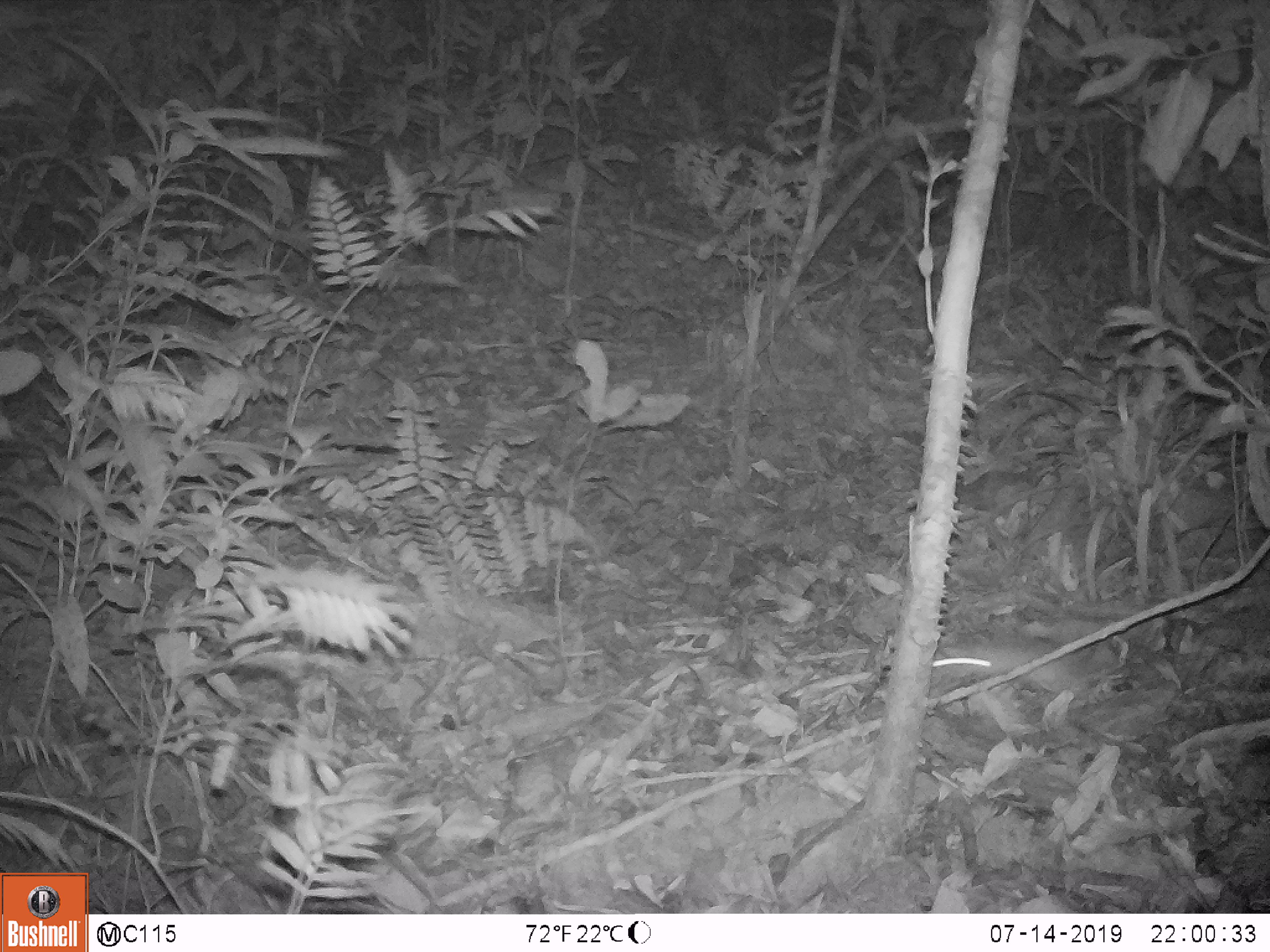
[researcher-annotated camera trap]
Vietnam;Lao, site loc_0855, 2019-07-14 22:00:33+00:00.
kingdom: Animalia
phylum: Chordata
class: Mammalia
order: Rodentia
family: Muridae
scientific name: Muridae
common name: old-world mice and rats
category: unidentified murid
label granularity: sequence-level